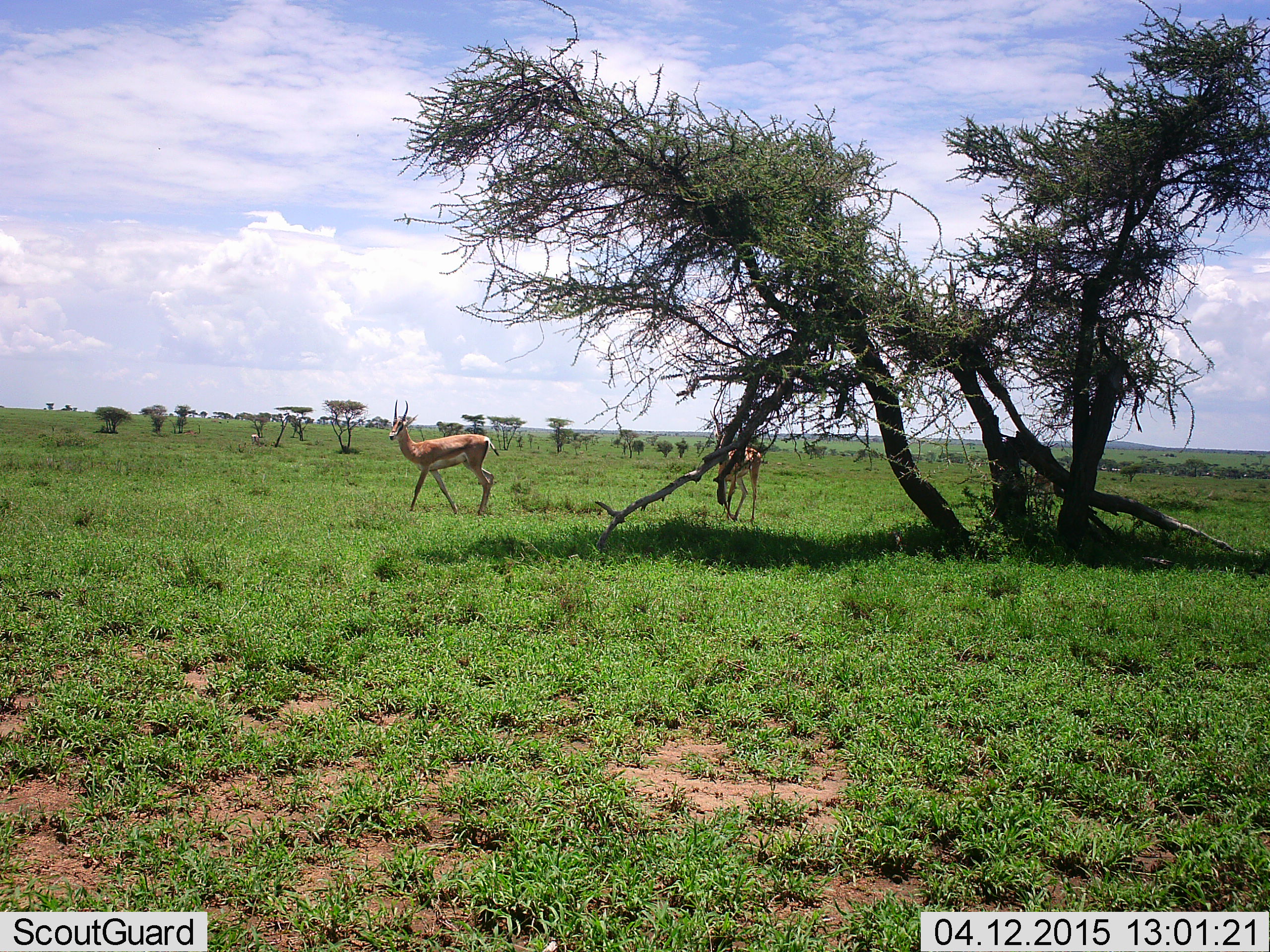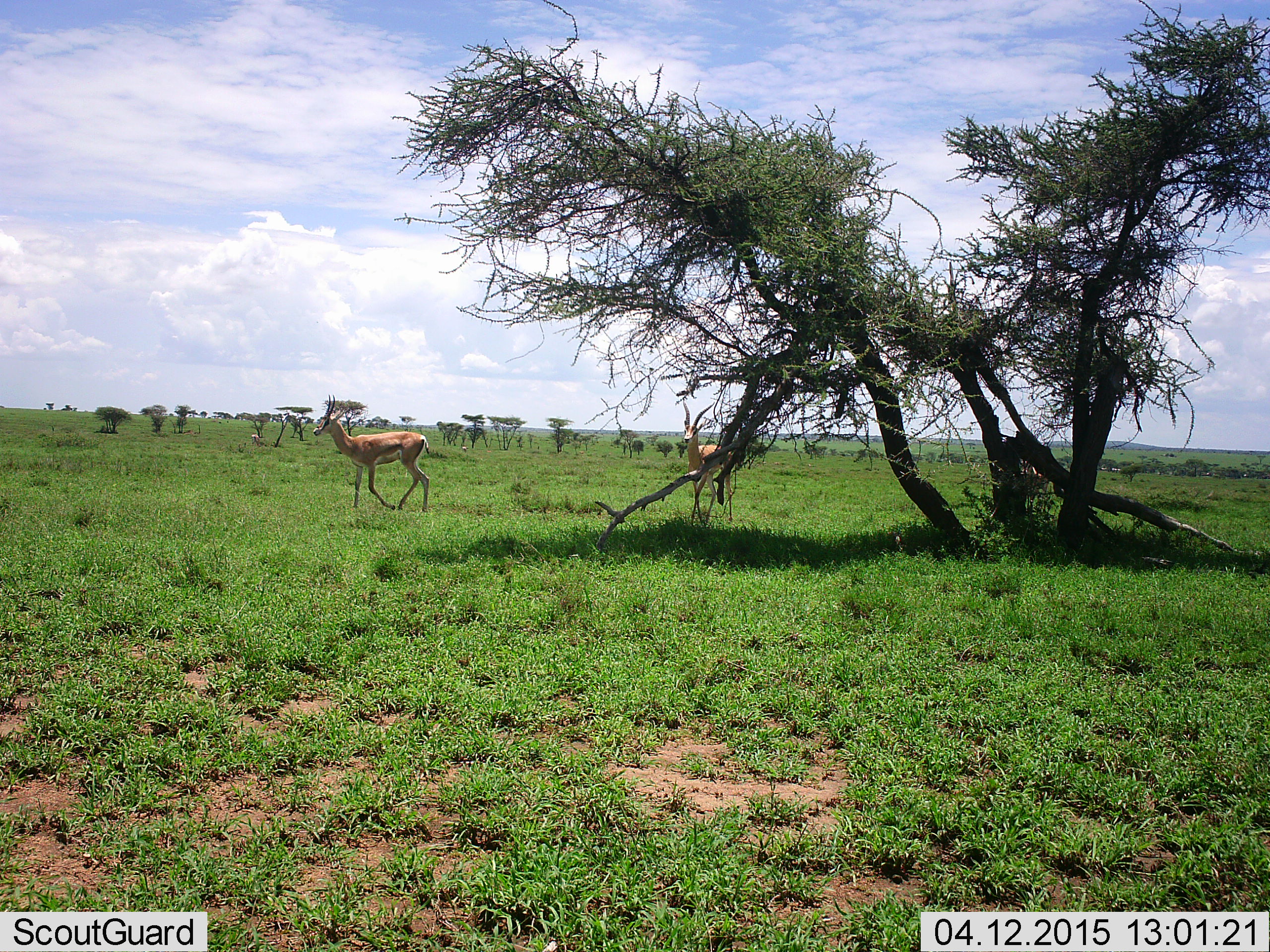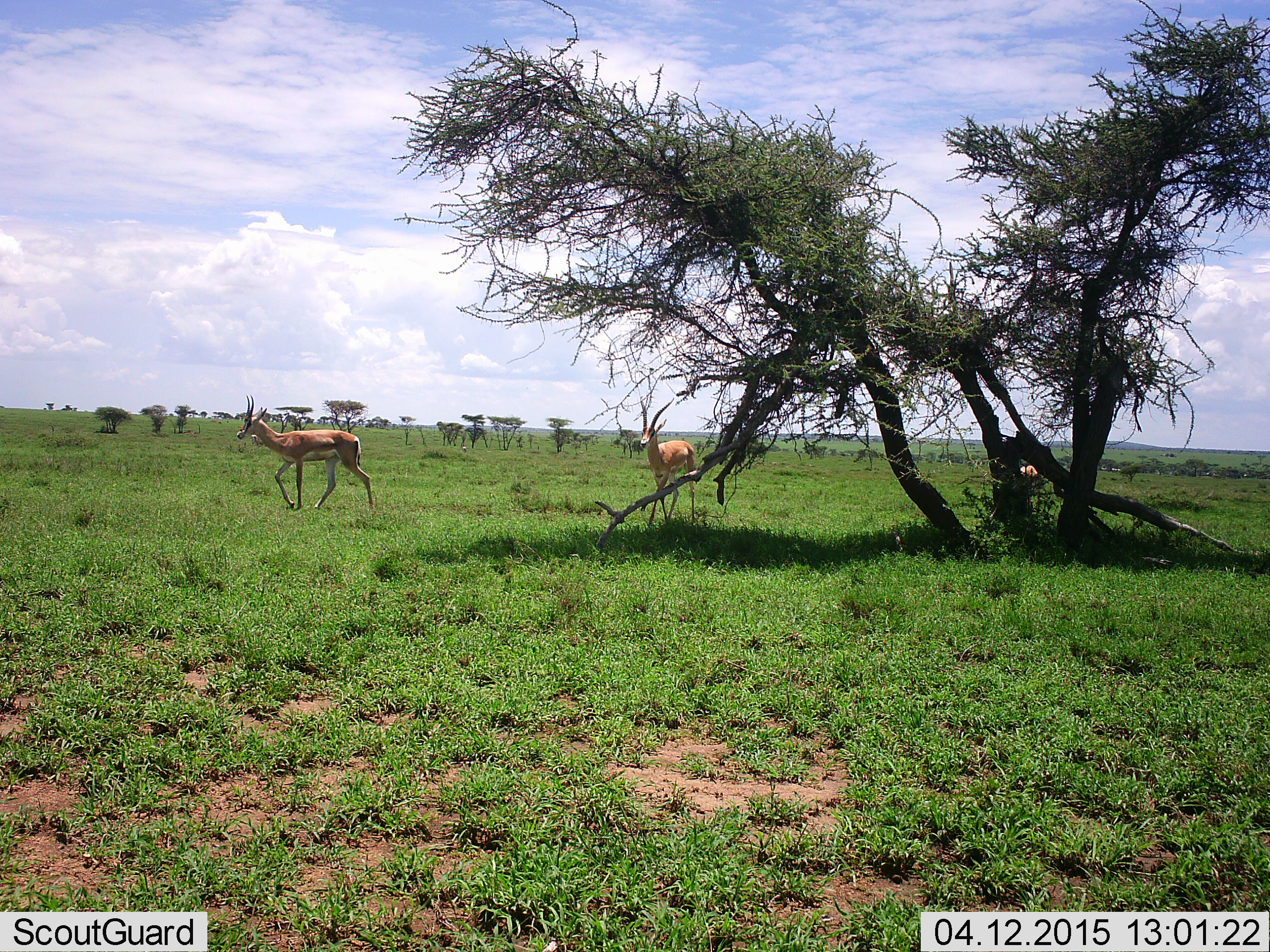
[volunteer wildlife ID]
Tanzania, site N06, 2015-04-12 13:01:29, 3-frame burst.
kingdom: Animalia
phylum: Chordata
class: Mammalia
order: Artiodactyla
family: Bovidae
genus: Nanger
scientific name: Nanger granti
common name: grant's gazelle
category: gazellegrants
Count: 3.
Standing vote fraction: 10%.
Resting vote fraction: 0%.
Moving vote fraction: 90%.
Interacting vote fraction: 0%.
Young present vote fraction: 0%.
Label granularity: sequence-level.